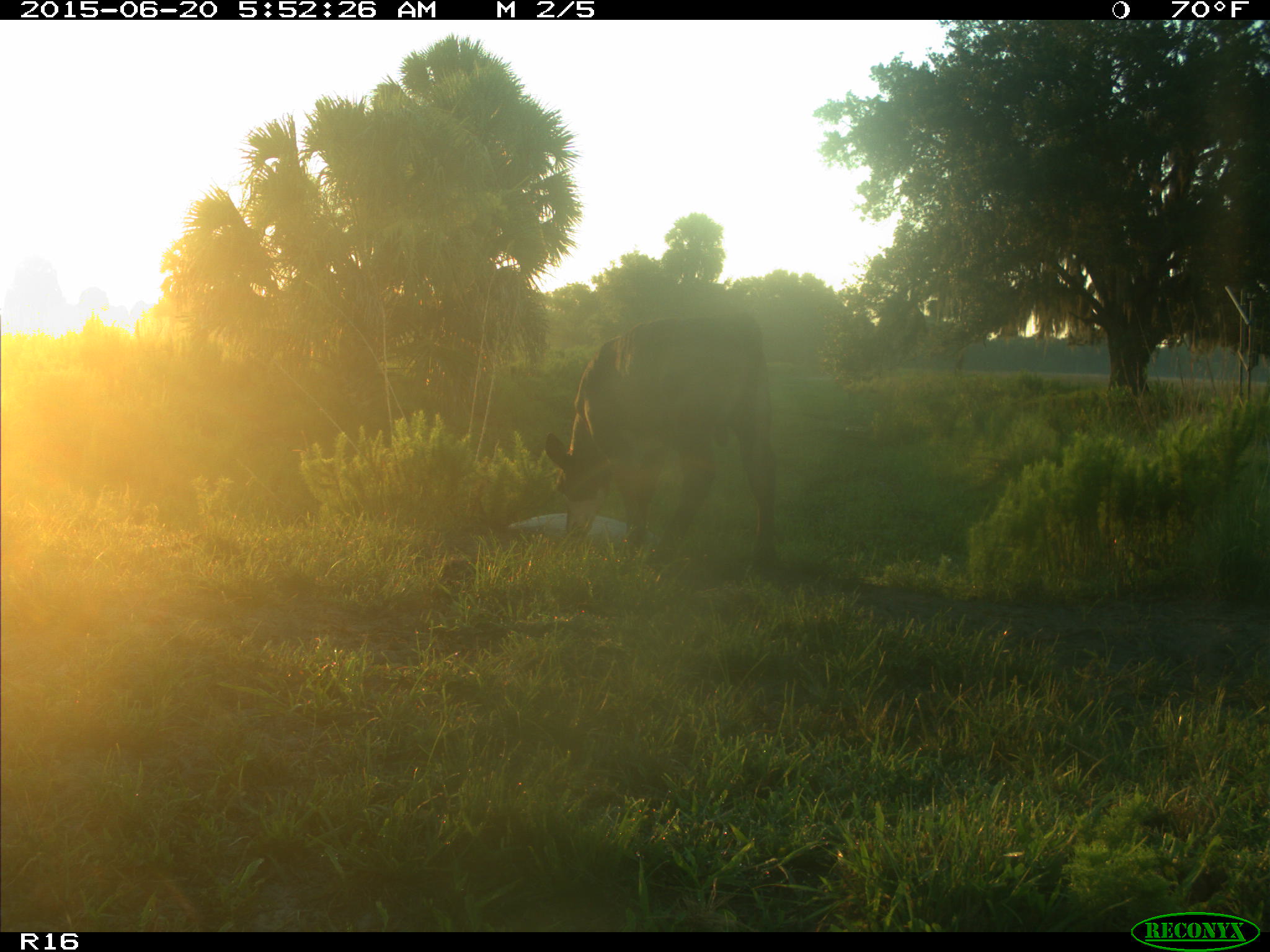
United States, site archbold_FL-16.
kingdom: Animalia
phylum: Chordata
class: Mammalia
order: Artiodactyla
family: Bovidae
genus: Bos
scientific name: Bos taurus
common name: domestic cow